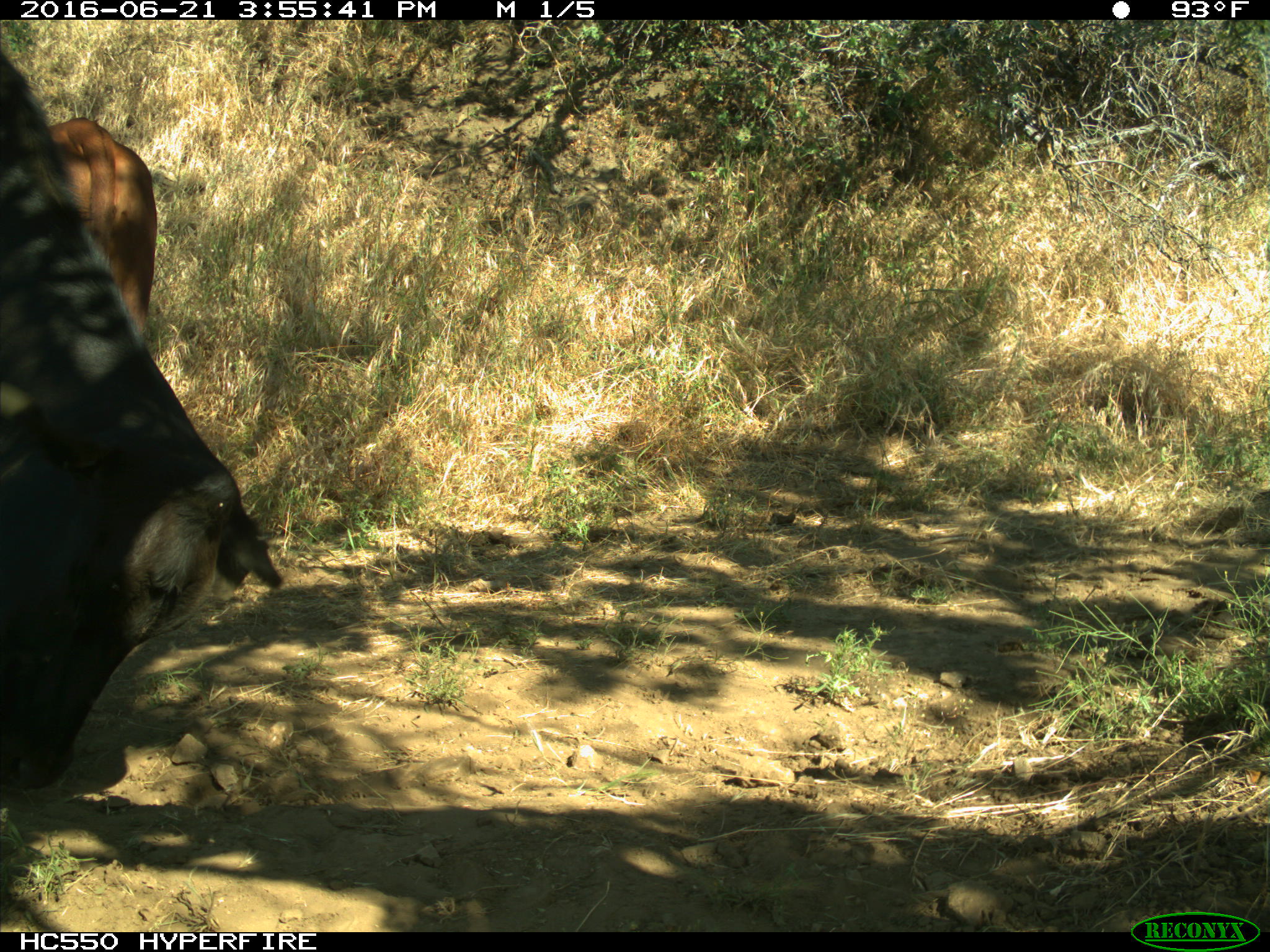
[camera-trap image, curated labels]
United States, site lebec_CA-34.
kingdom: Animalia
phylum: Chordata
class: Mammalia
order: Artiodactyla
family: Bovidae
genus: Bos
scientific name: Bos taurus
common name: domestic cow